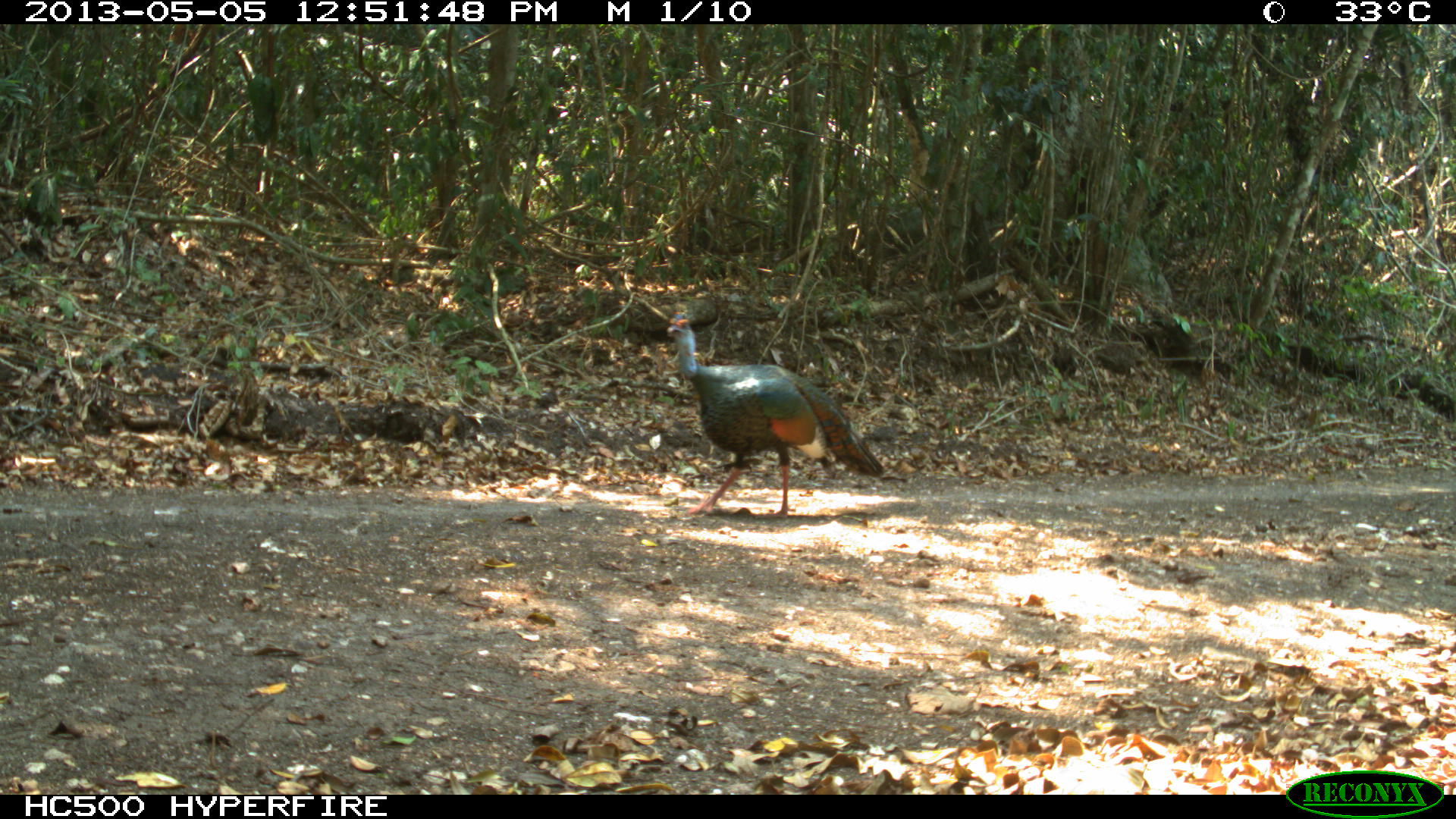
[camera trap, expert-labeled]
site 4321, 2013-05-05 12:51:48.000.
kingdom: Animalia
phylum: Chordata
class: Aves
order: Galliformes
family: Phasianidae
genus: Meleagris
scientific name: Meleagris ocellata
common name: ocellated turkey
Meleagris ocellata (ocellated turkey), count 1, sex male.